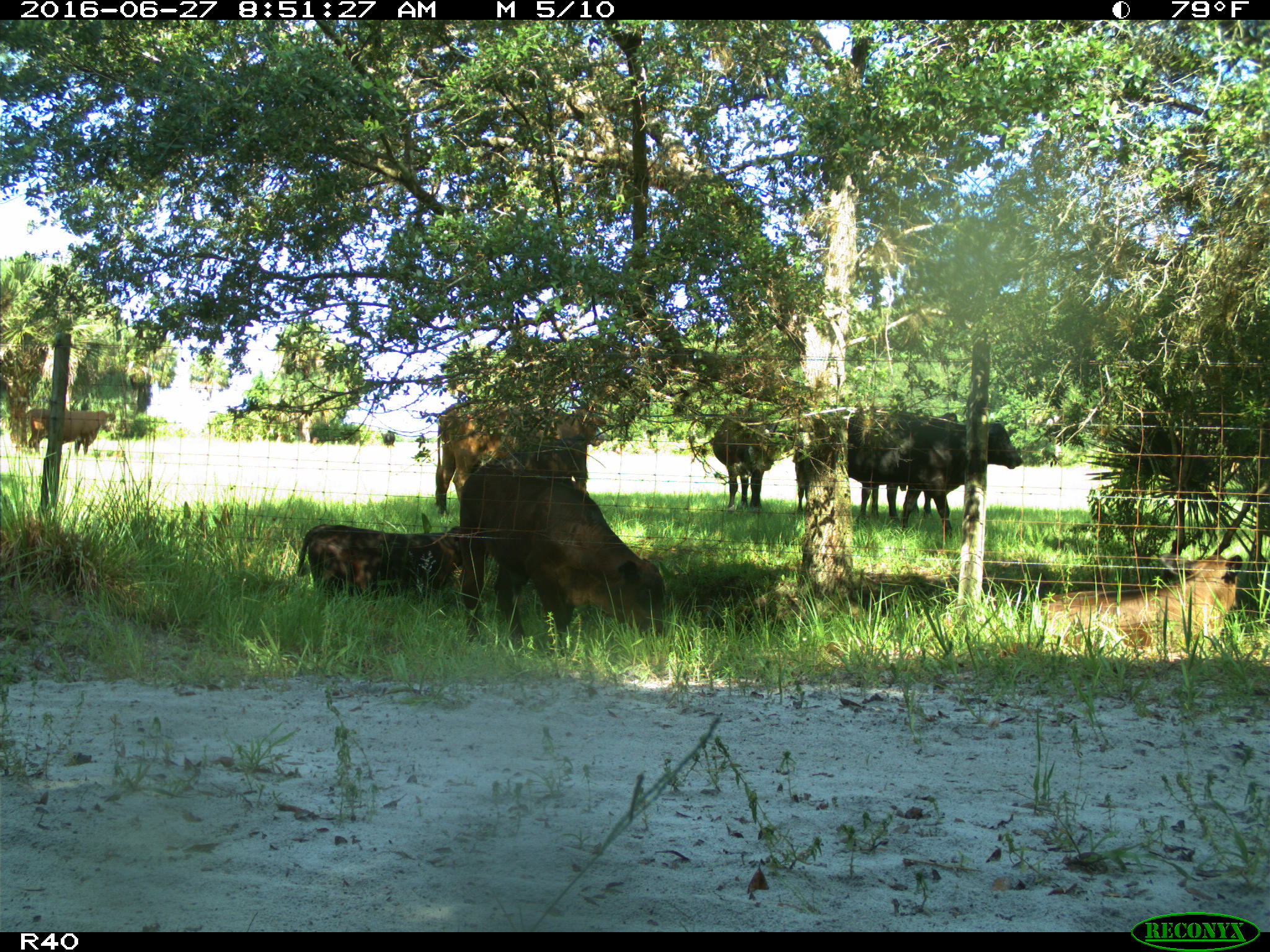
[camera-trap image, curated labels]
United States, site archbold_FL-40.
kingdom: Animalia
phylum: Chordata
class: Mammalia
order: Artiodactyla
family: Bovidae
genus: Bos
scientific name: Bos taurus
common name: domestic cow